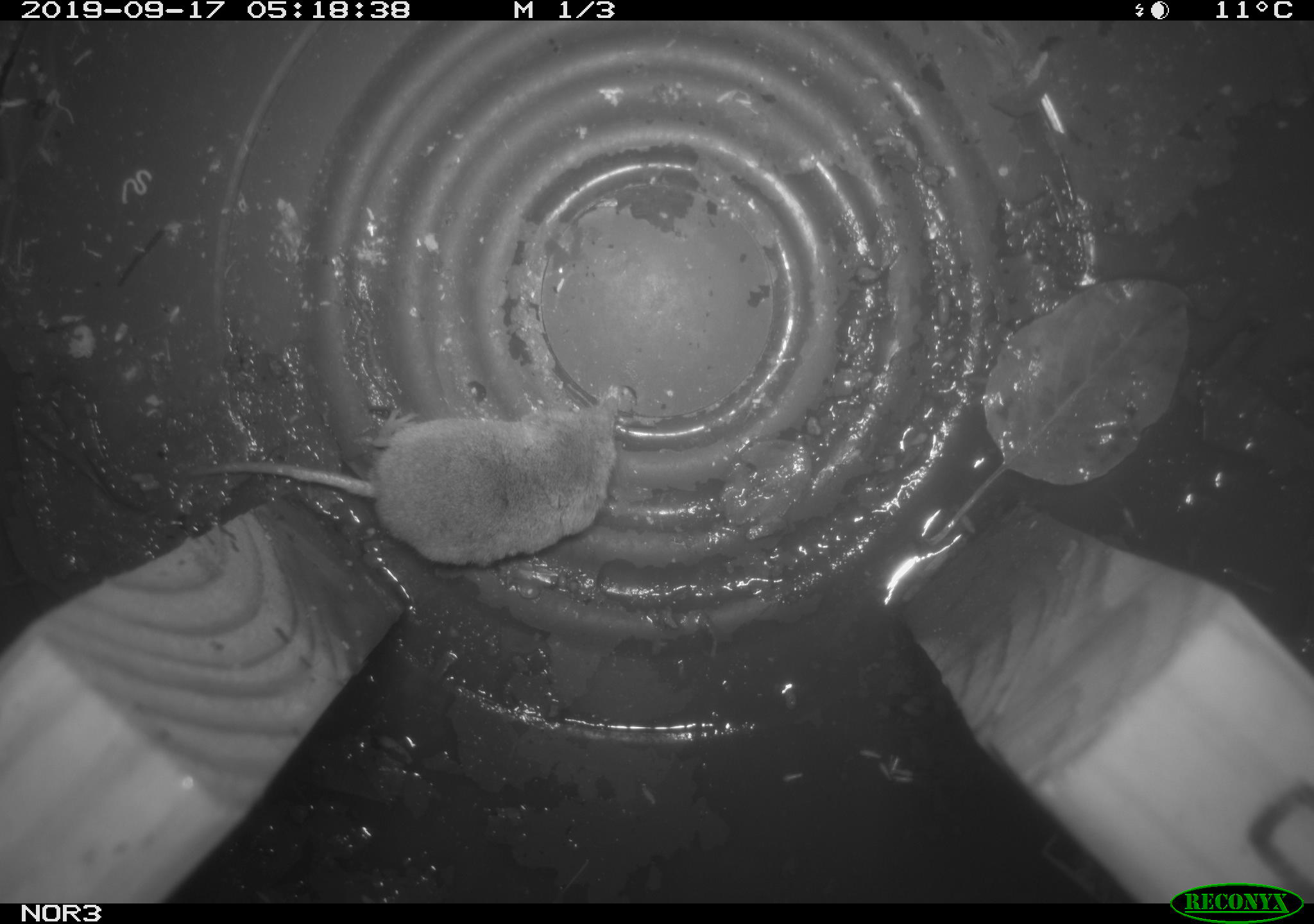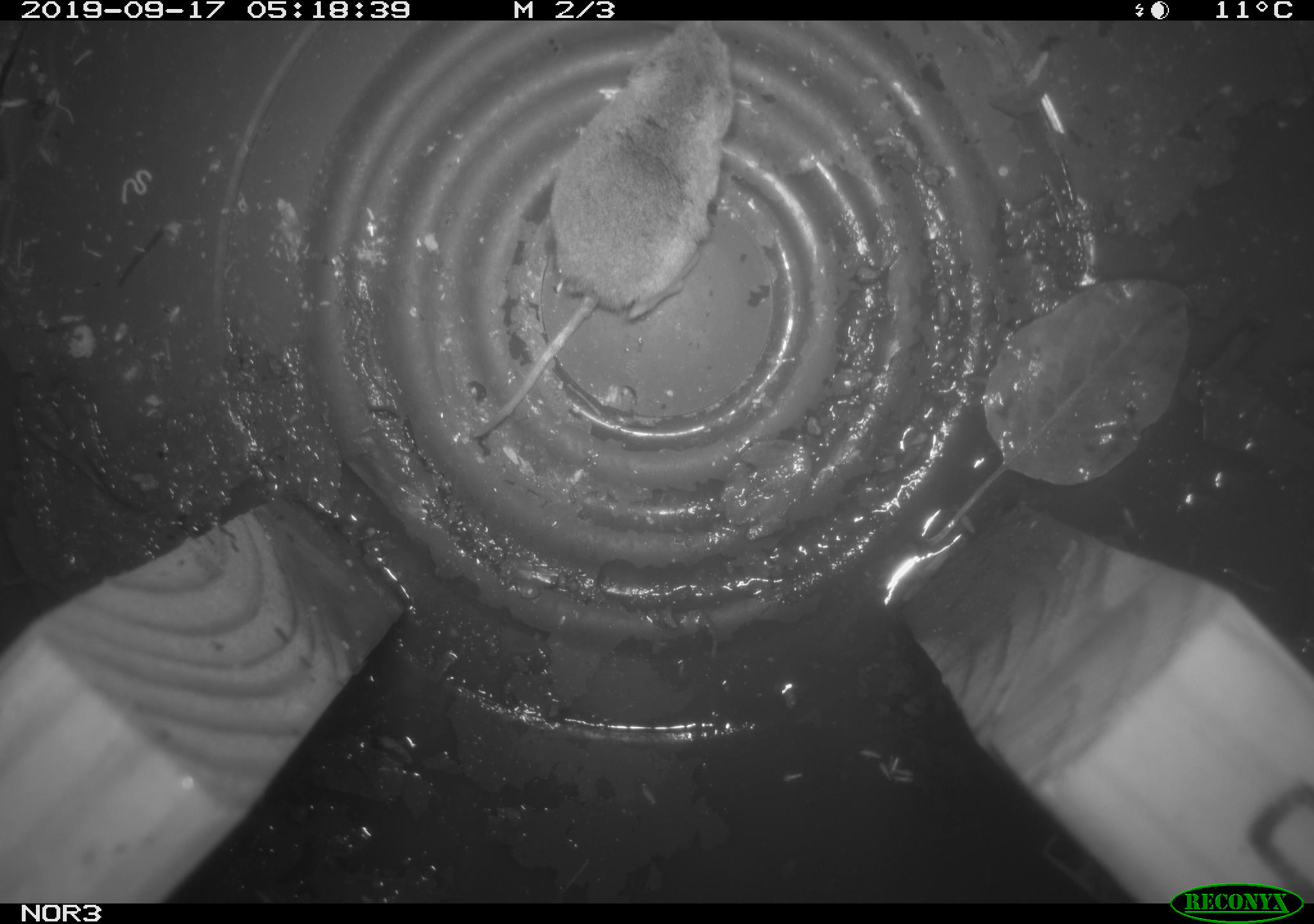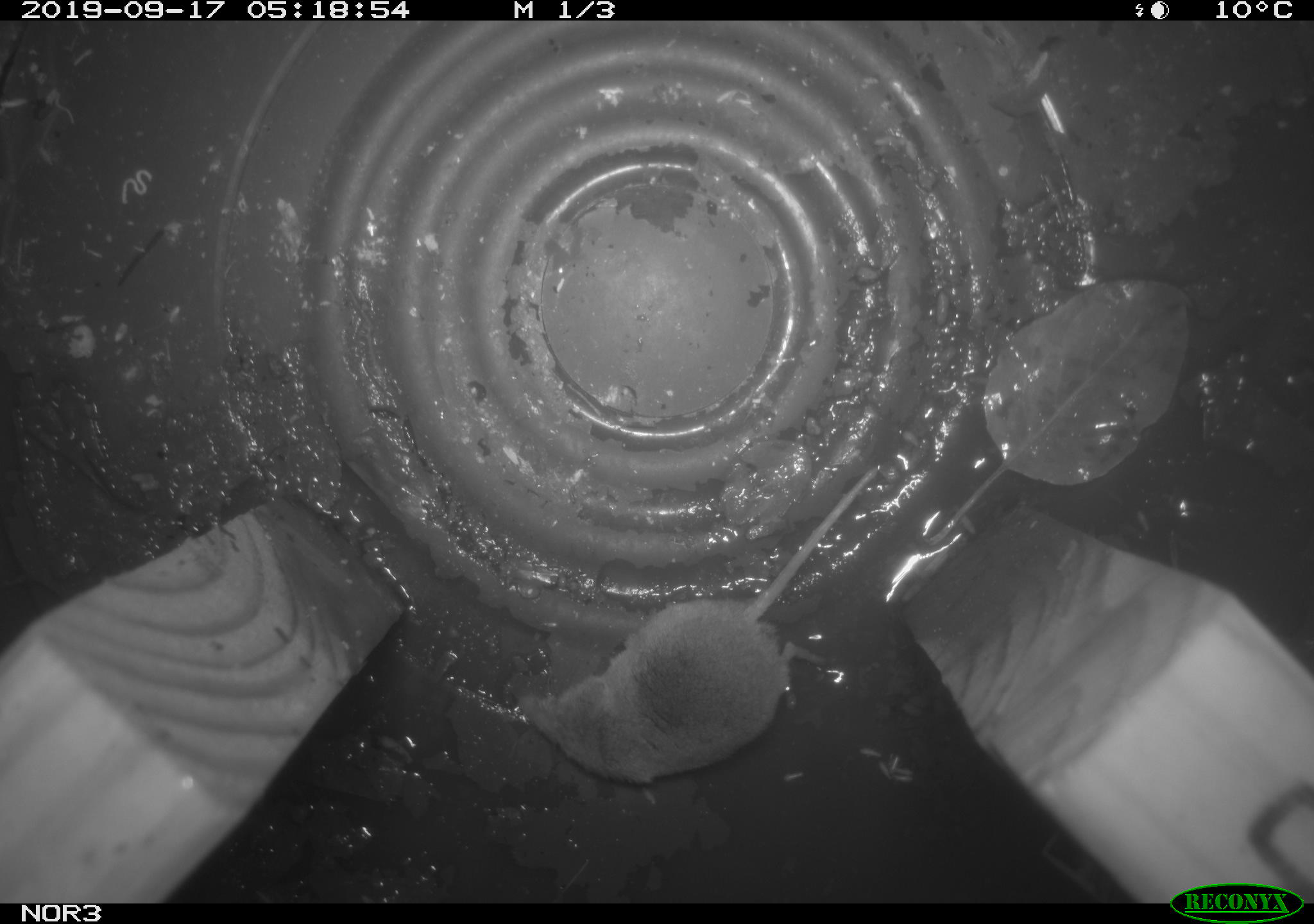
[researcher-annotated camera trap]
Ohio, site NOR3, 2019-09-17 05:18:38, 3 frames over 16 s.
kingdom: Animalia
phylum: Chordata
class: Mammalia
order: Eulipotyphla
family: Soricidae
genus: Sorex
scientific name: Sorex cinereus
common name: masked shrew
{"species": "masked shrew (Sorex cinereus)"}